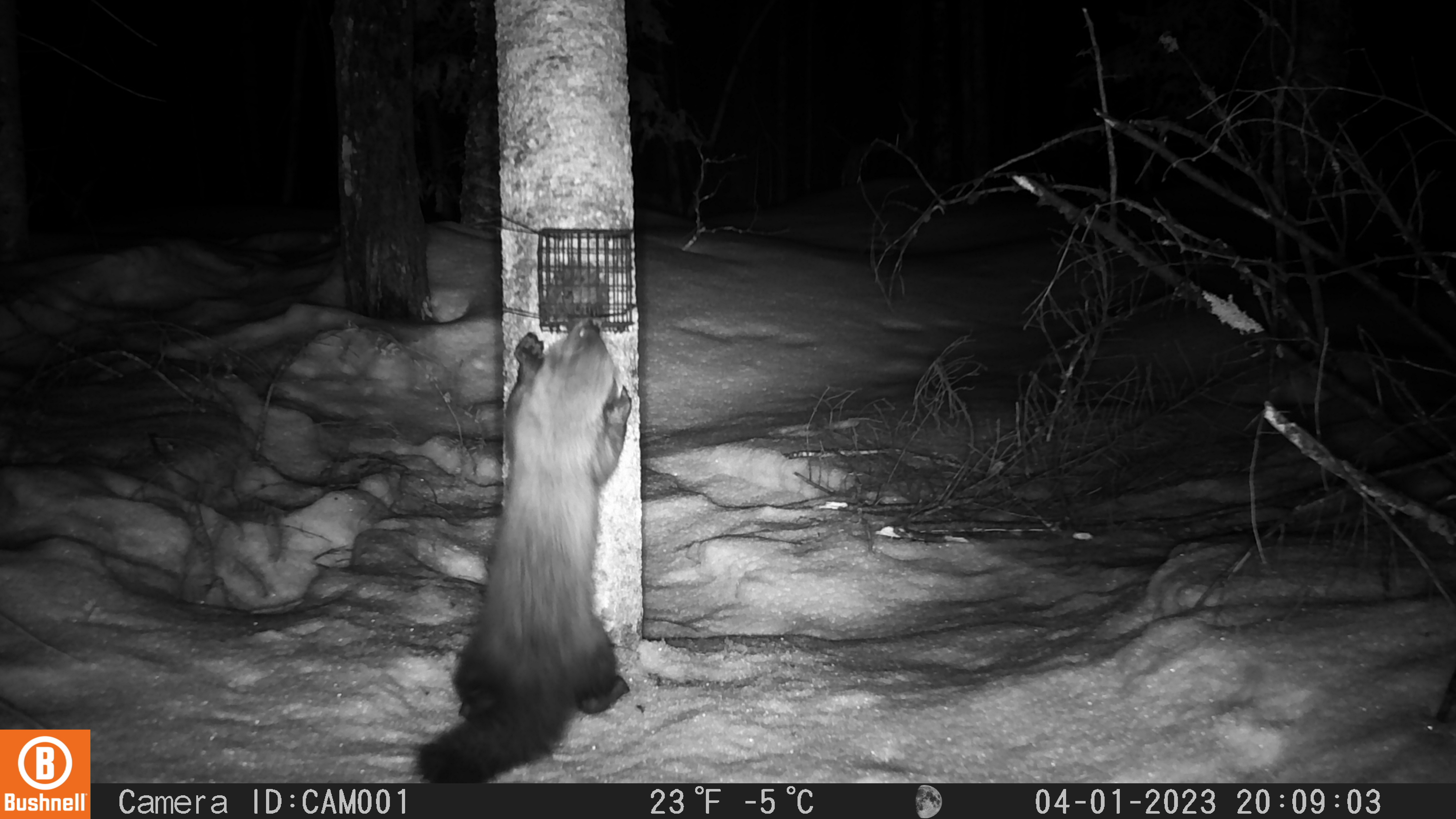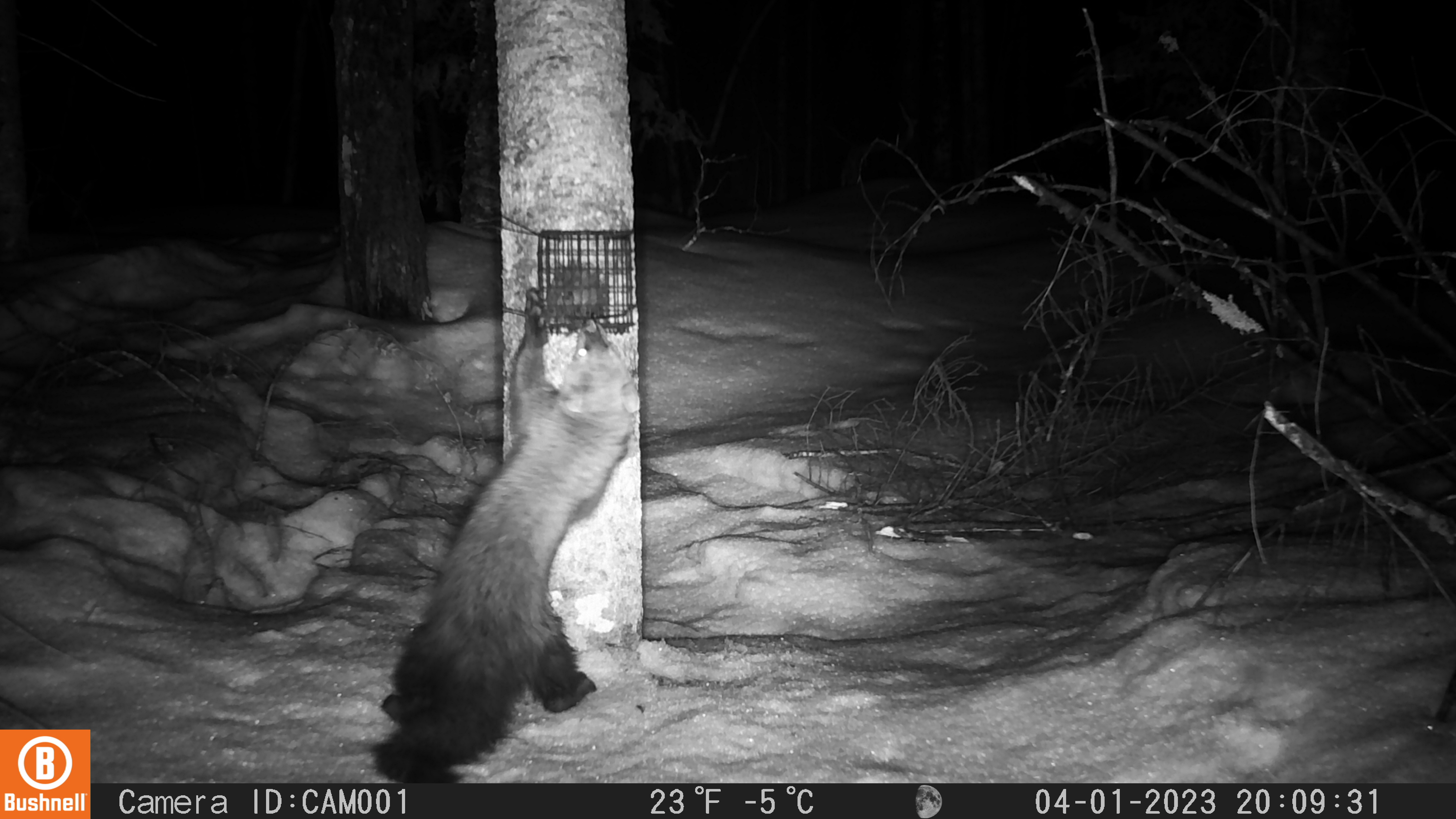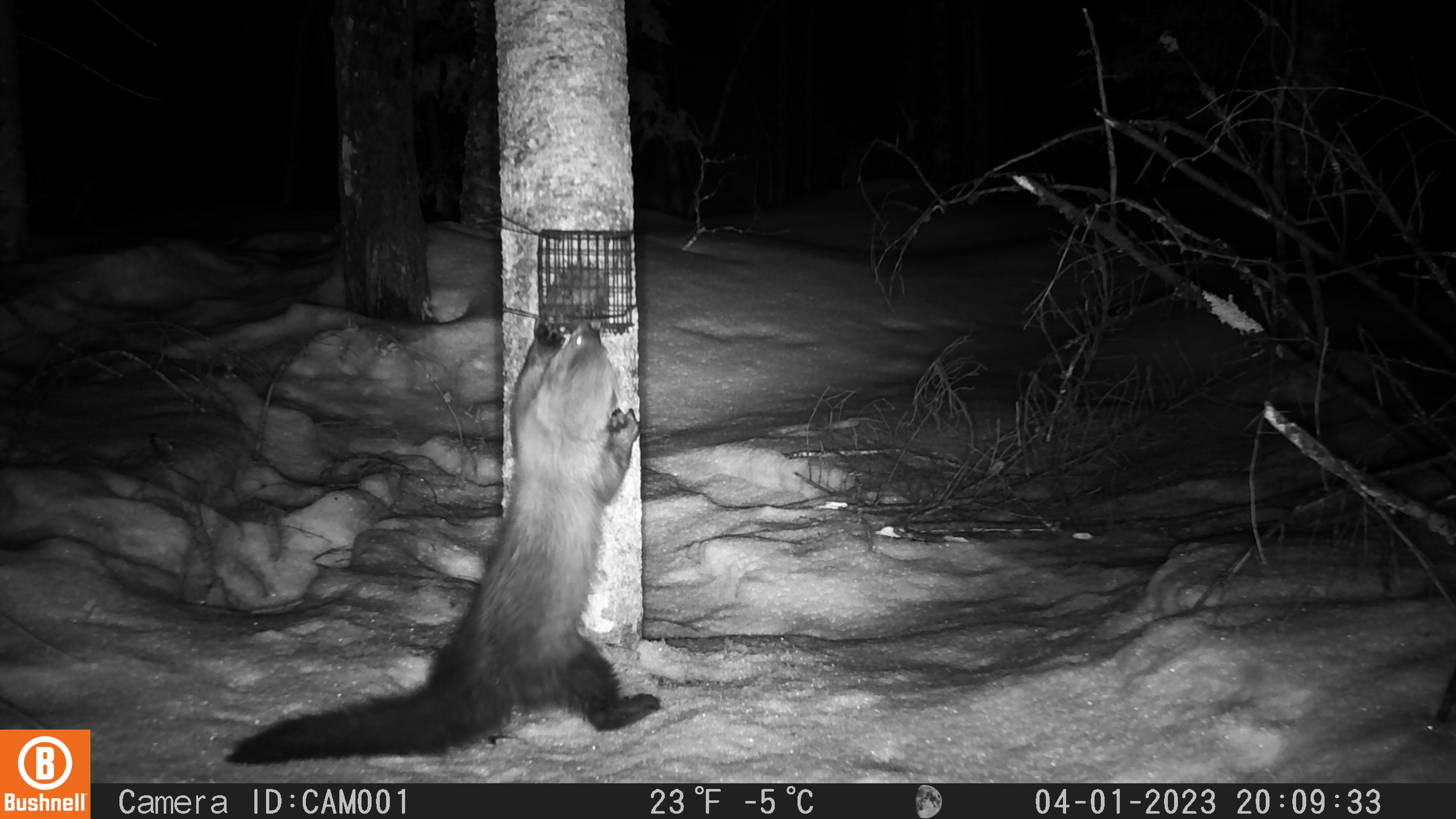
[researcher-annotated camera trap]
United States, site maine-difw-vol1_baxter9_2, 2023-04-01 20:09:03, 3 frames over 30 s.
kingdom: Animalia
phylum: Chordata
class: Mammalia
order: Carnivora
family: Mustelidae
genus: Pekania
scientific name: Pekania pennanti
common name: fisher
Fisher (Pekania pennanti).